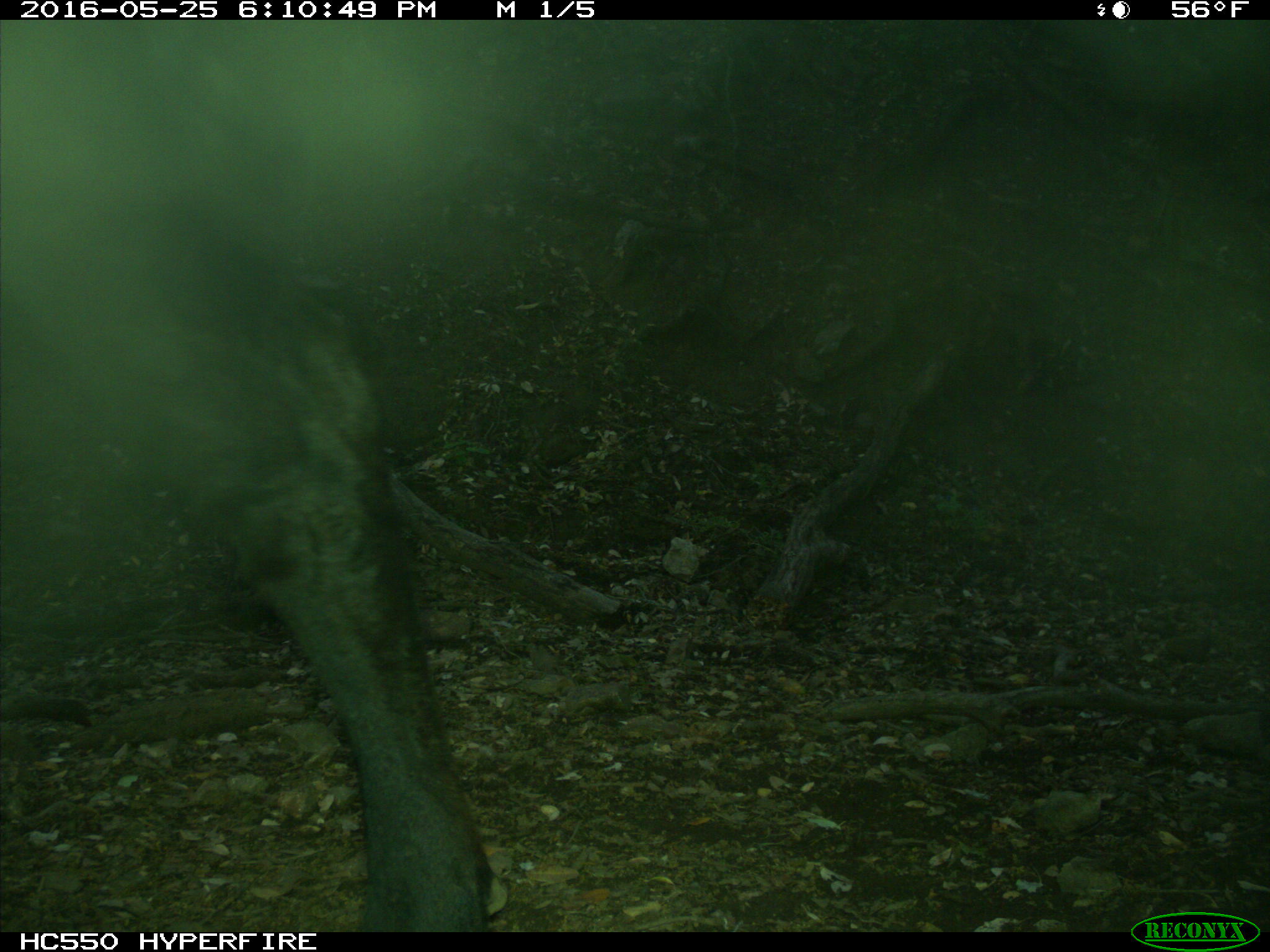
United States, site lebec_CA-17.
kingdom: Animalia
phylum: Chordata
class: Mammalia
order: Artiodactyla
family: Bovidae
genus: Bos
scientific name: Bos taurus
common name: domestic cow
Bos taurus (domestic cow).